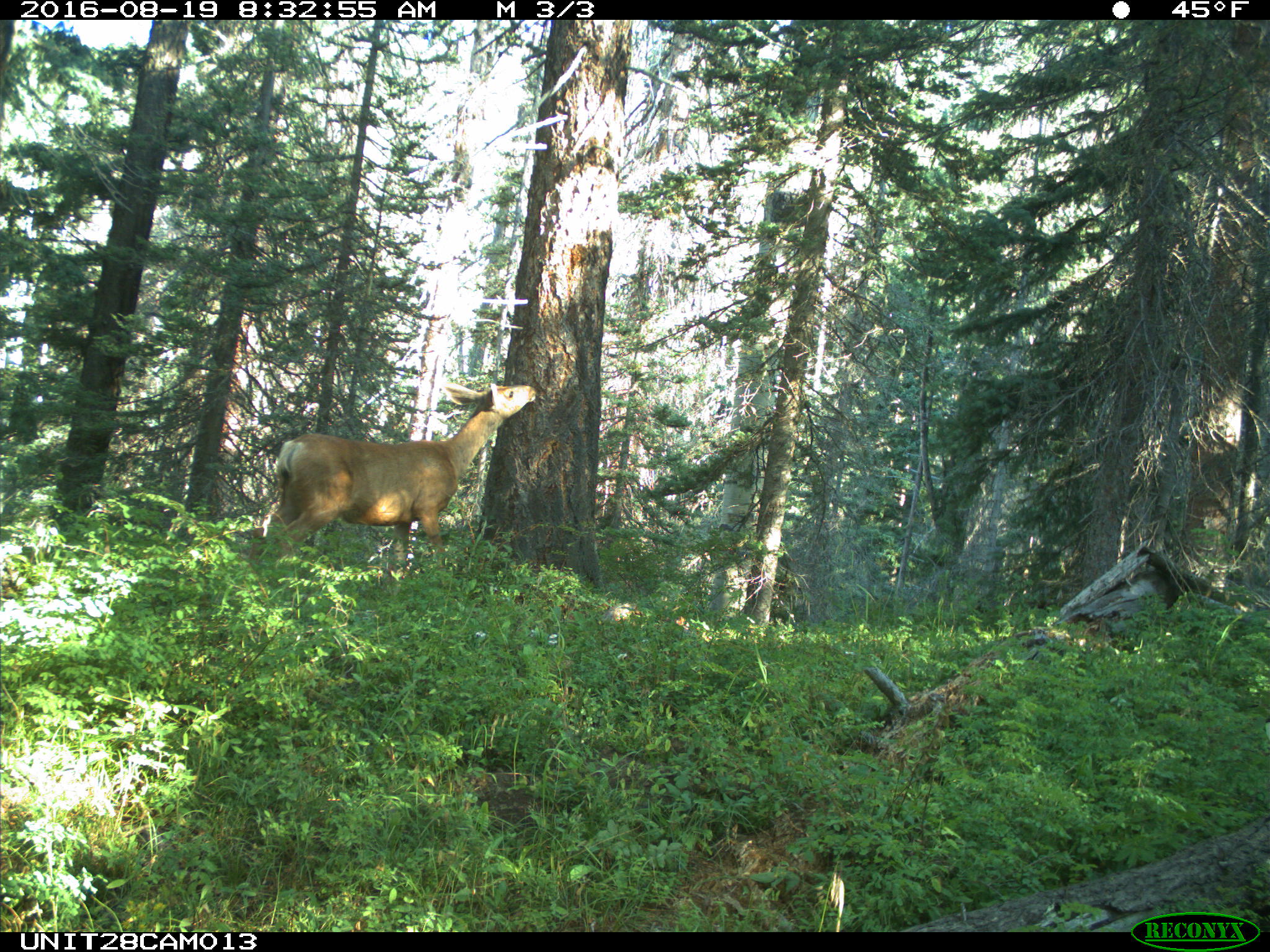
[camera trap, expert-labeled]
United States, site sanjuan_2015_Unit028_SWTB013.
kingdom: Animalia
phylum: Chordata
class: Mammalia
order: Artiodactyla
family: Cervidae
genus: Odocoileus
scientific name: Odocoileus hemionus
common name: mule deer